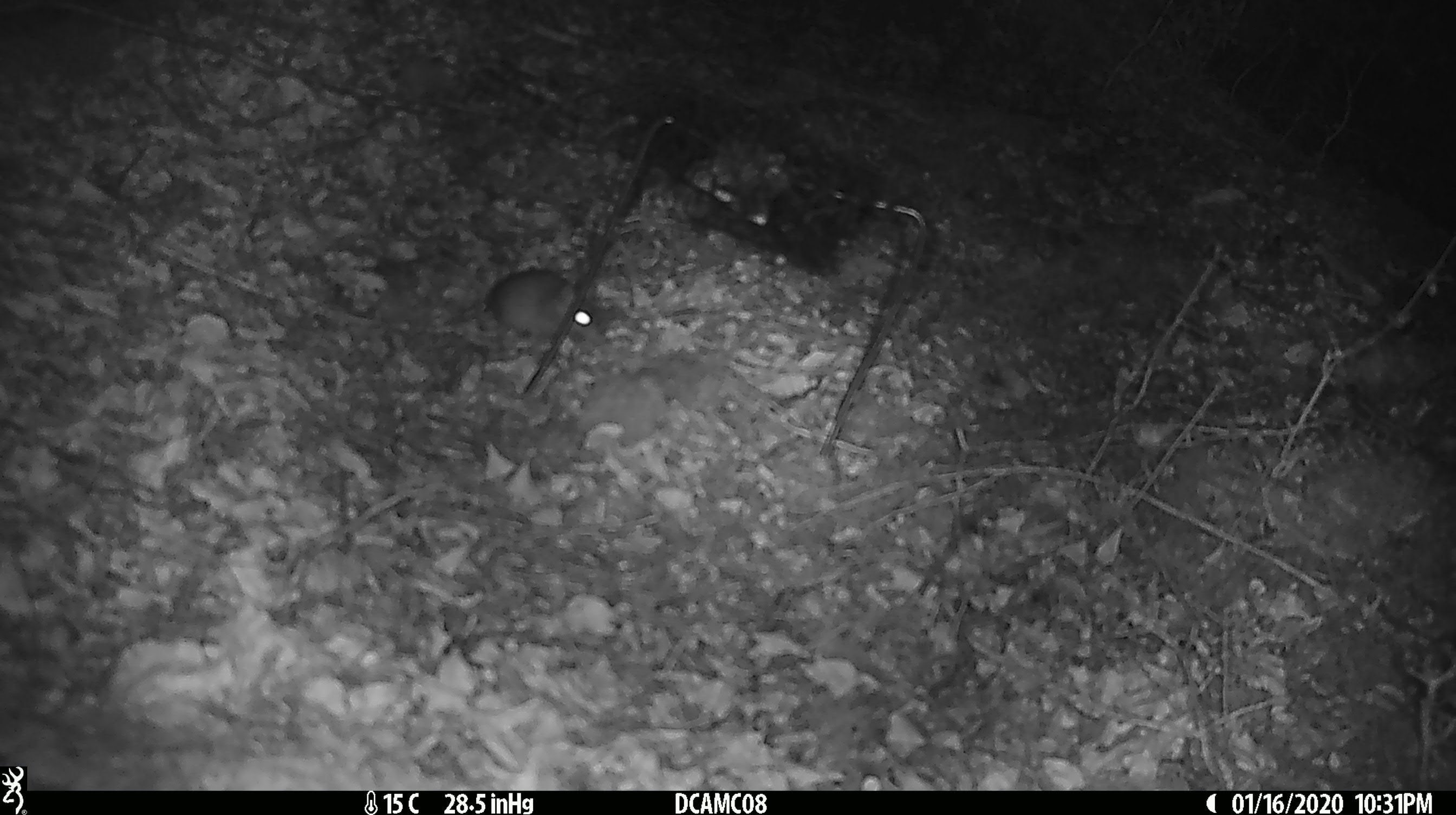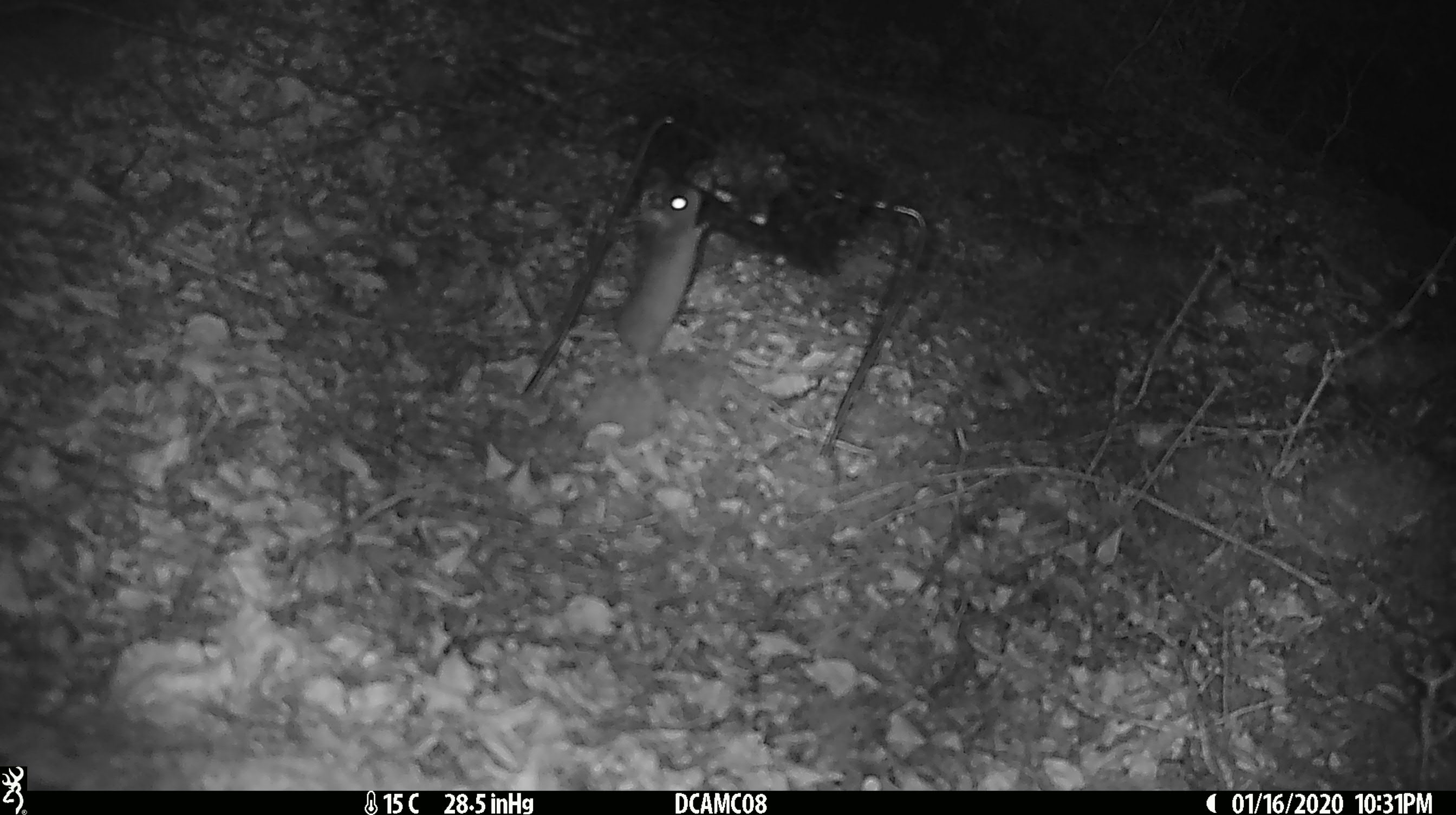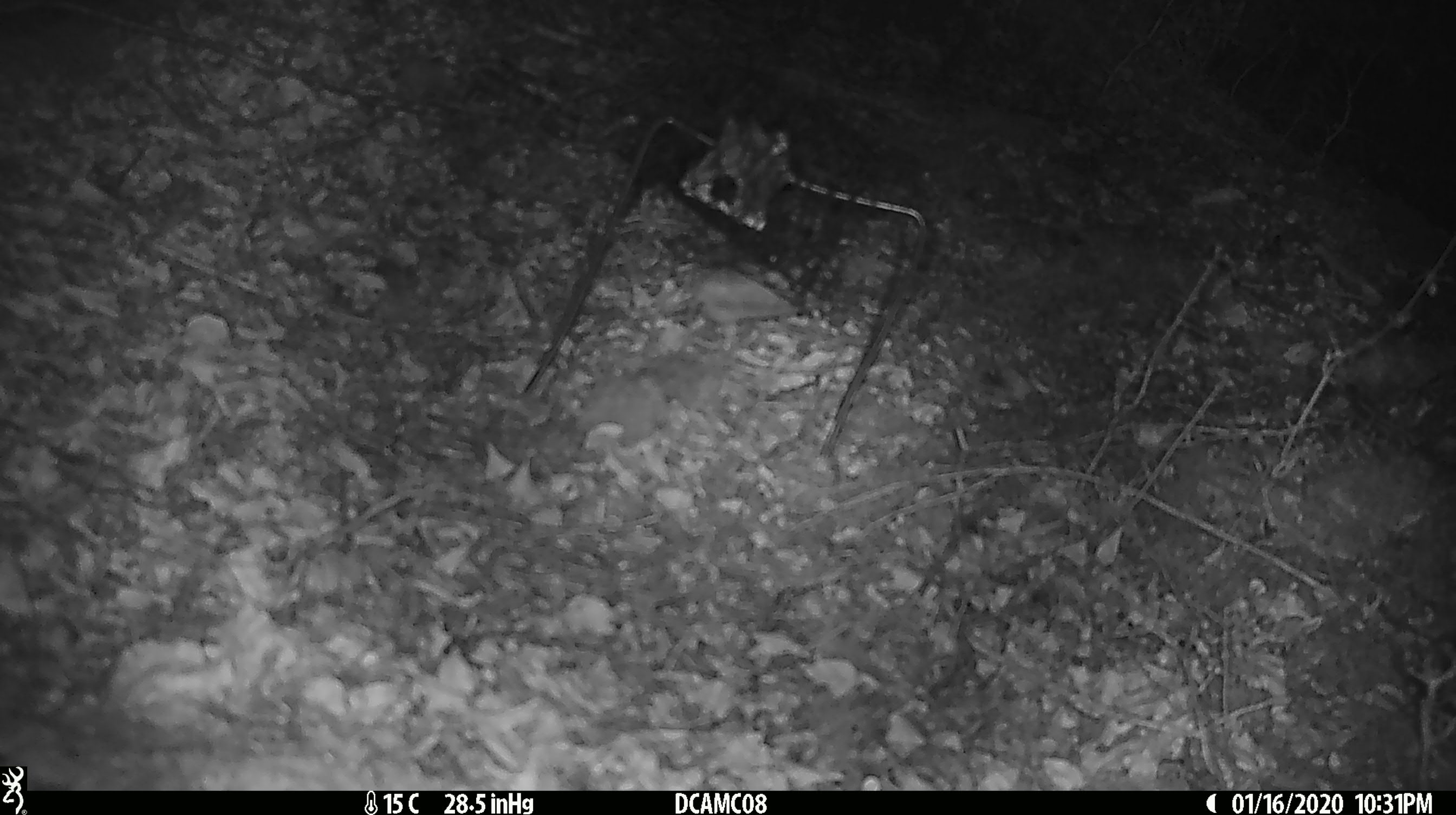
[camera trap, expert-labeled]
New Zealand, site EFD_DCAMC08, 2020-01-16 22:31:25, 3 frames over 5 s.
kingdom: Animalia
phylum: Chordata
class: Mammalia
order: Rodentia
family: Muridae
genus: Mus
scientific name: Mus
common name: mouse